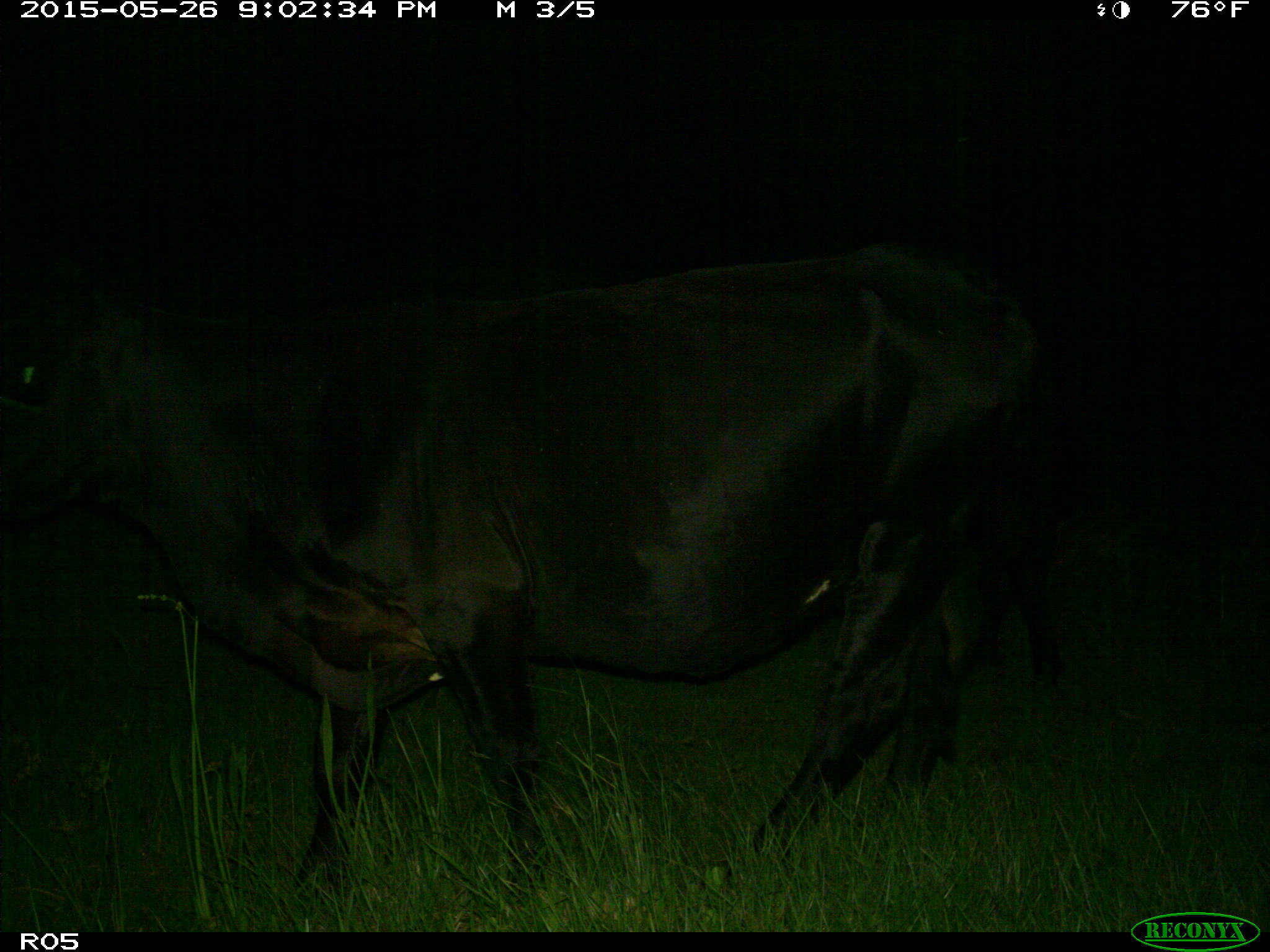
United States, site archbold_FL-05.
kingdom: Animalia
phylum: Chordata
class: Mammalia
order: Artiodactyla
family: Bovidae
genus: Bos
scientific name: Bos taurus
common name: domestic cow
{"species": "Bos taurus (domestic cow)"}